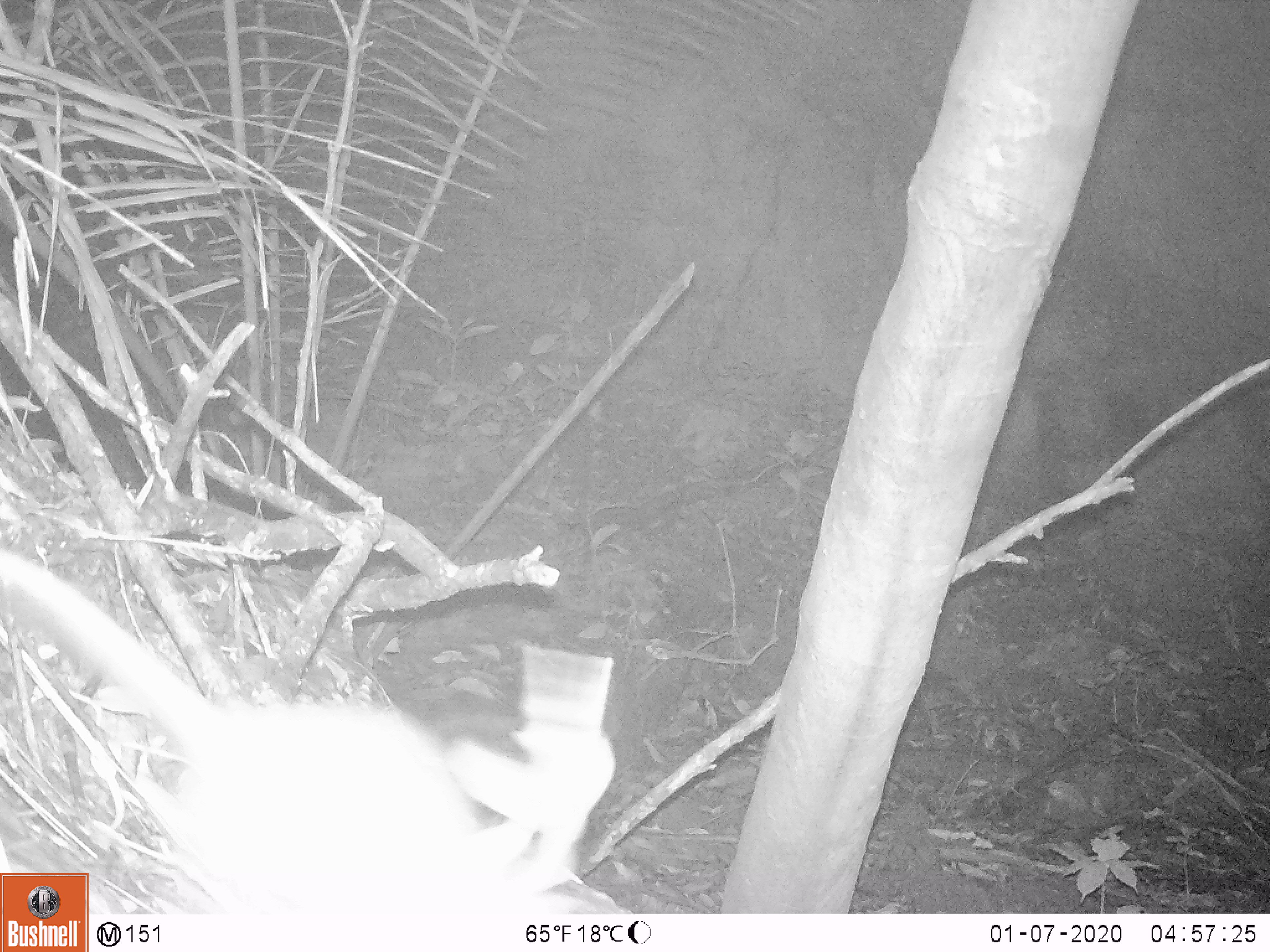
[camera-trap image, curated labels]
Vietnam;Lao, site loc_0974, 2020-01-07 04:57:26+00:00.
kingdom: Animalia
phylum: Chordata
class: Mammalia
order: Rodentia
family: Muridae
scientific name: Muridae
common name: old-world mice and rats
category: unidentified murid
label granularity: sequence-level